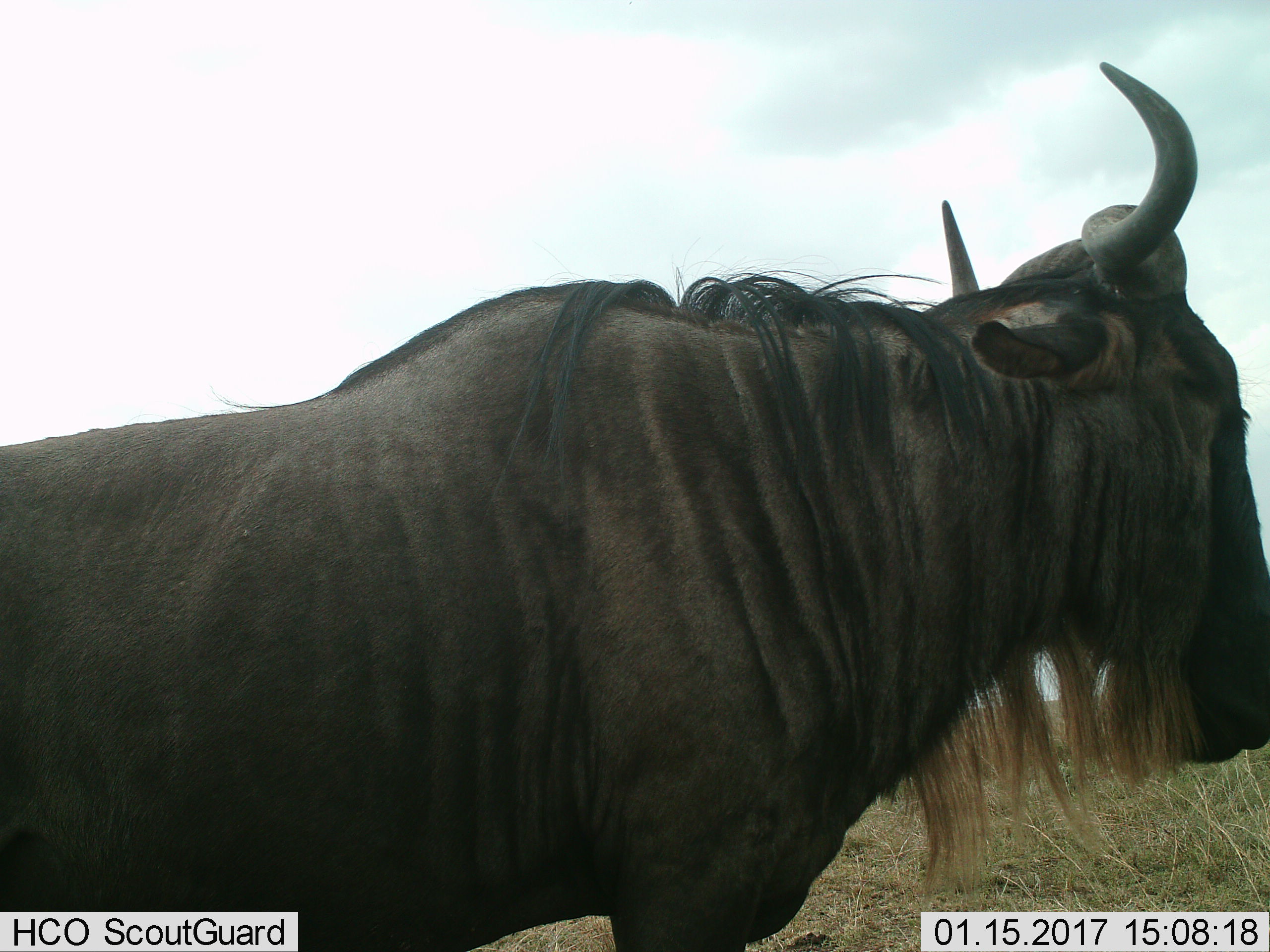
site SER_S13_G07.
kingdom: Animalia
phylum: Chordata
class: Mammalia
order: Artiodactyla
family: Bovidae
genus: Connochaetes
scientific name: Connochaetes taurinus taurinus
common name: blue wildebeest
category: wildebeestblue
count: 1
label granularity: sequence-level